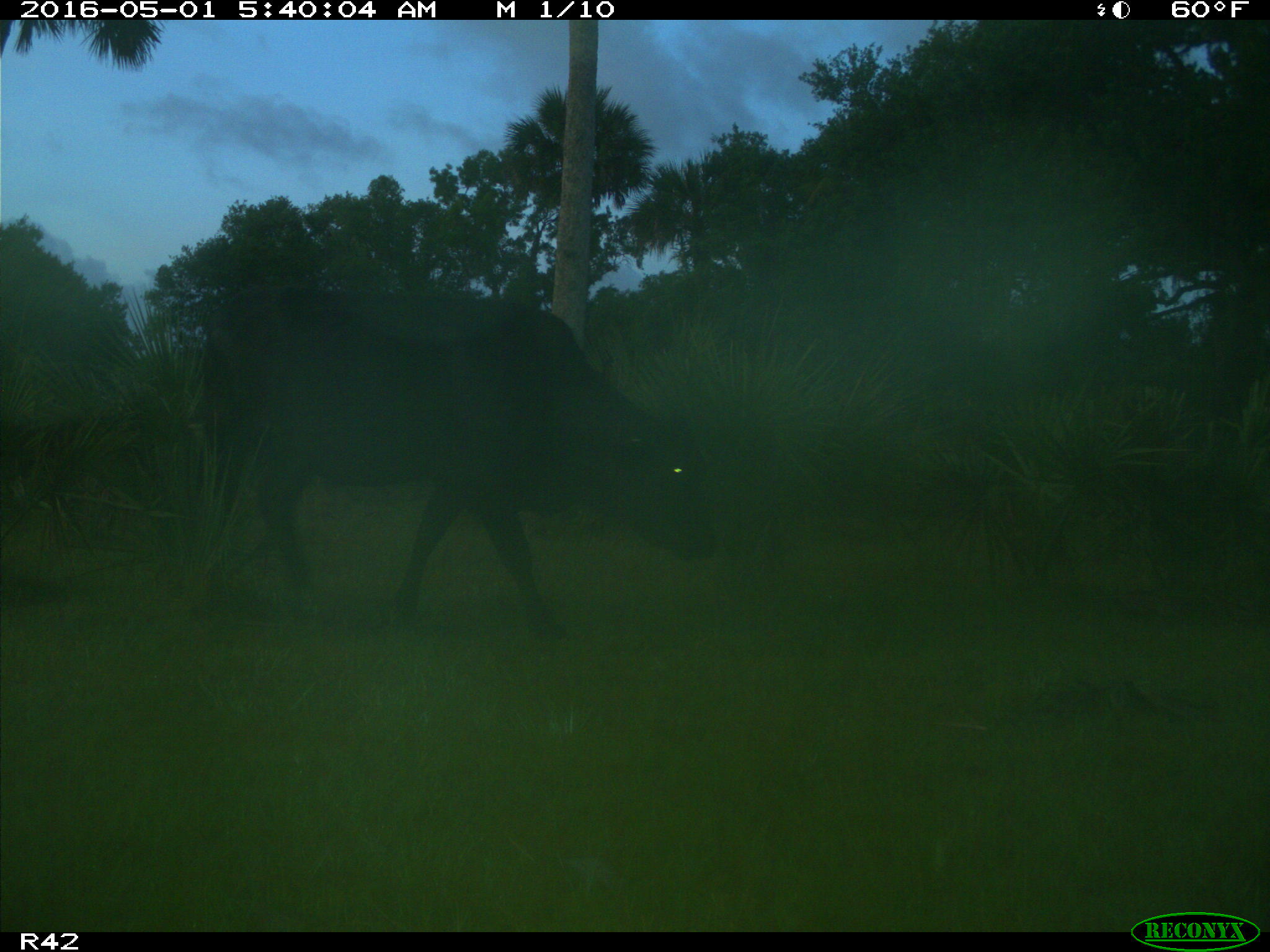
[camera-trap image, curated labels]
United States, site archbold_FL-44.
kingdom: Animalia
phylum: Chordata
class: Mammalia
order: Artiodactyla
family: Bovidae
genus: Bos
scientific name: Bos taurus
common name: domestic cow